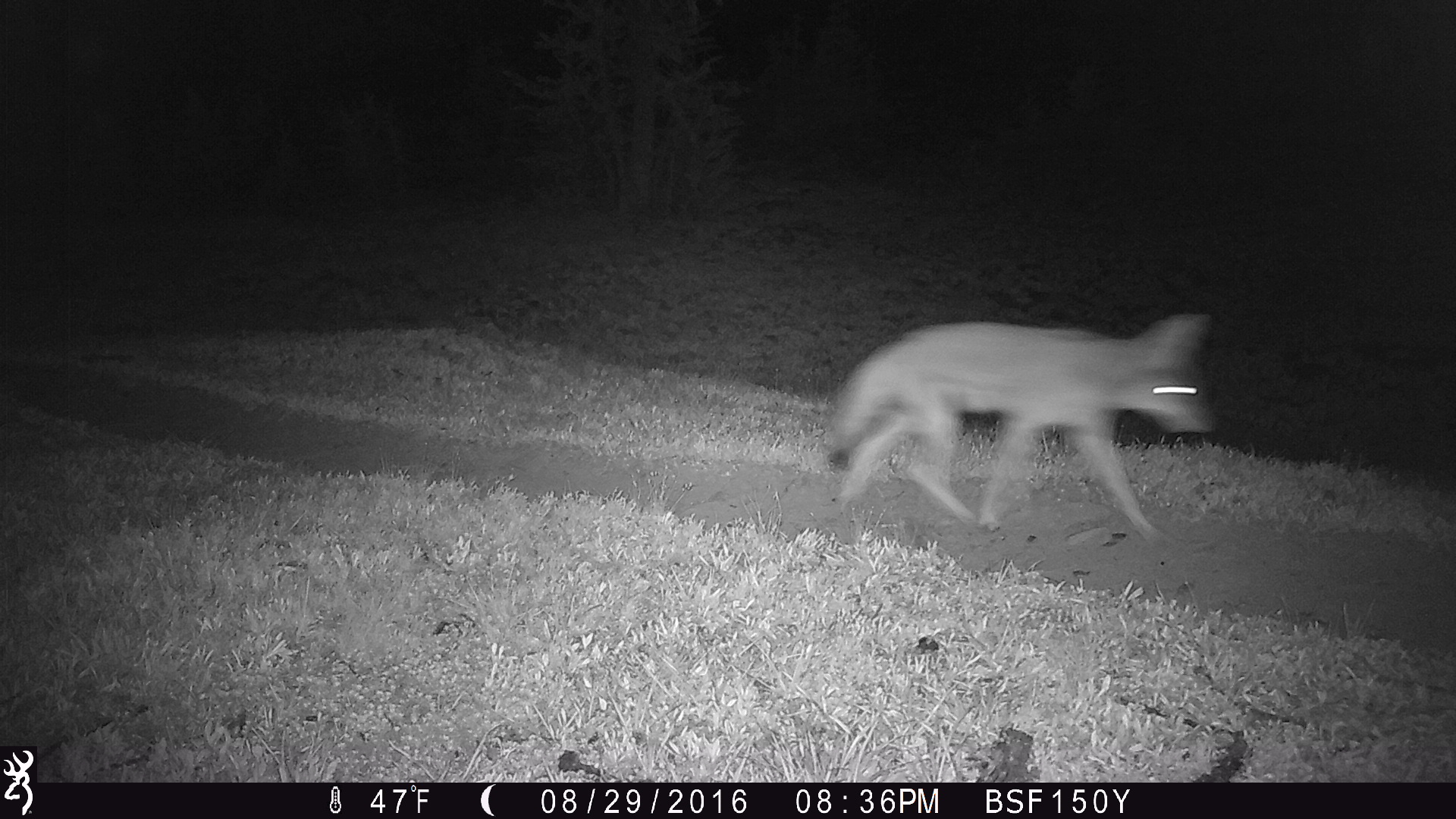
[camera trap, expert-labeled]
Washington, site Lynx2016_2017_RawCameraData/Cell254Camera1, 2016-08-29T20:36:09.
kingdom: Animalia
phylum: Chordata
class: Mammalia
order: Carnivora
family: Canidae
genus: Canis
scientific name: Canis latrans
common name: coyote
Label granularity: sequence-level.